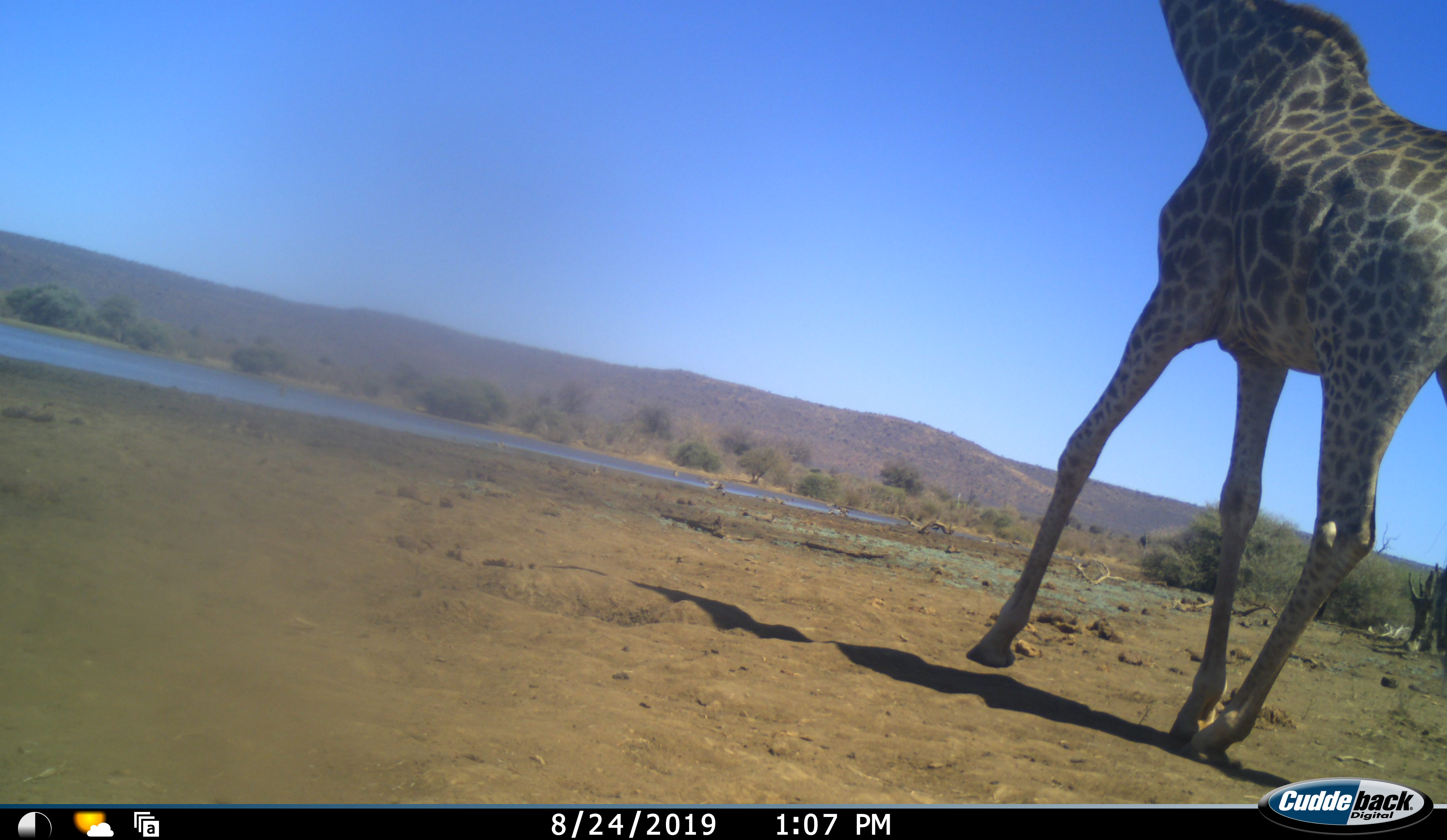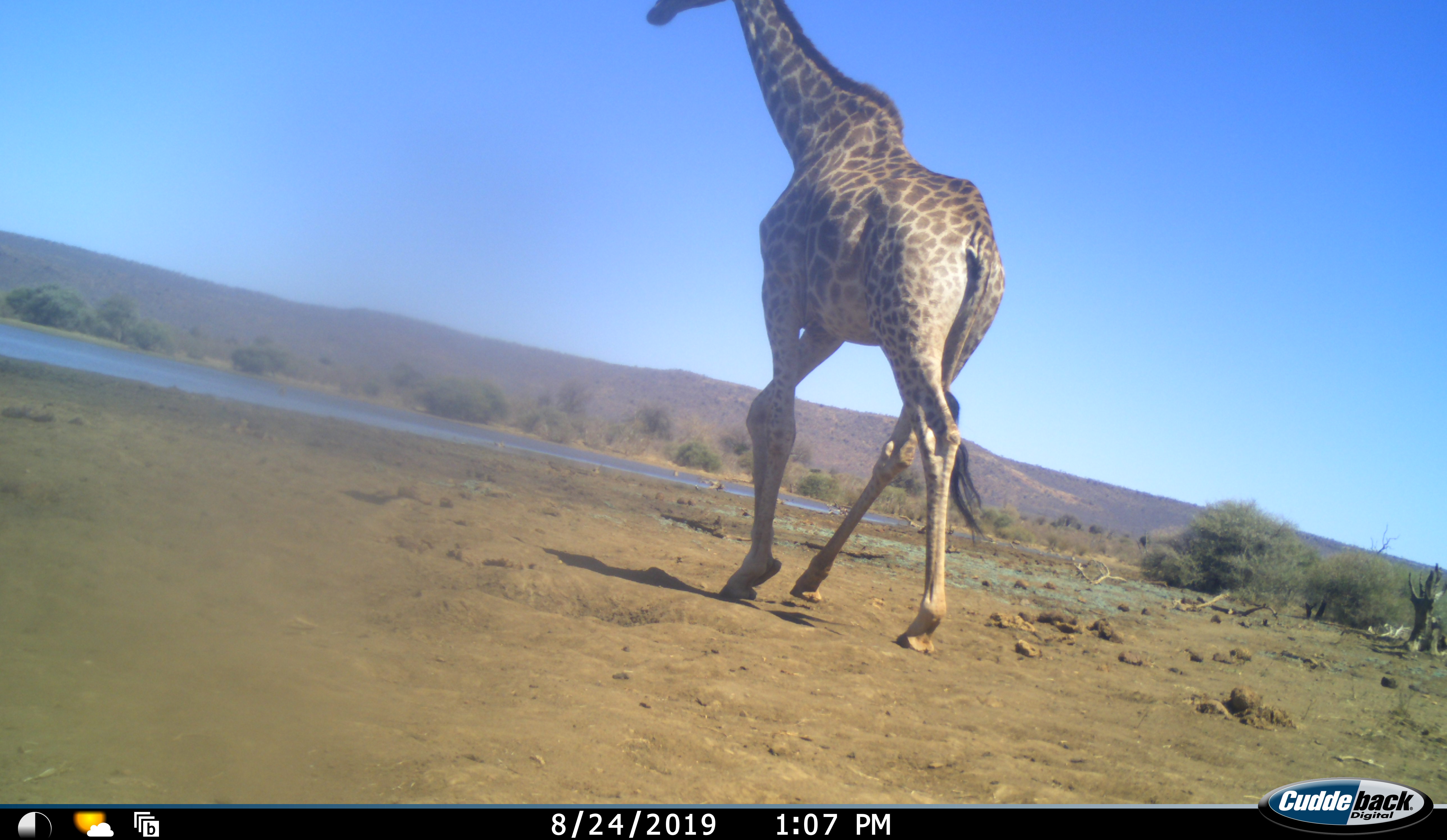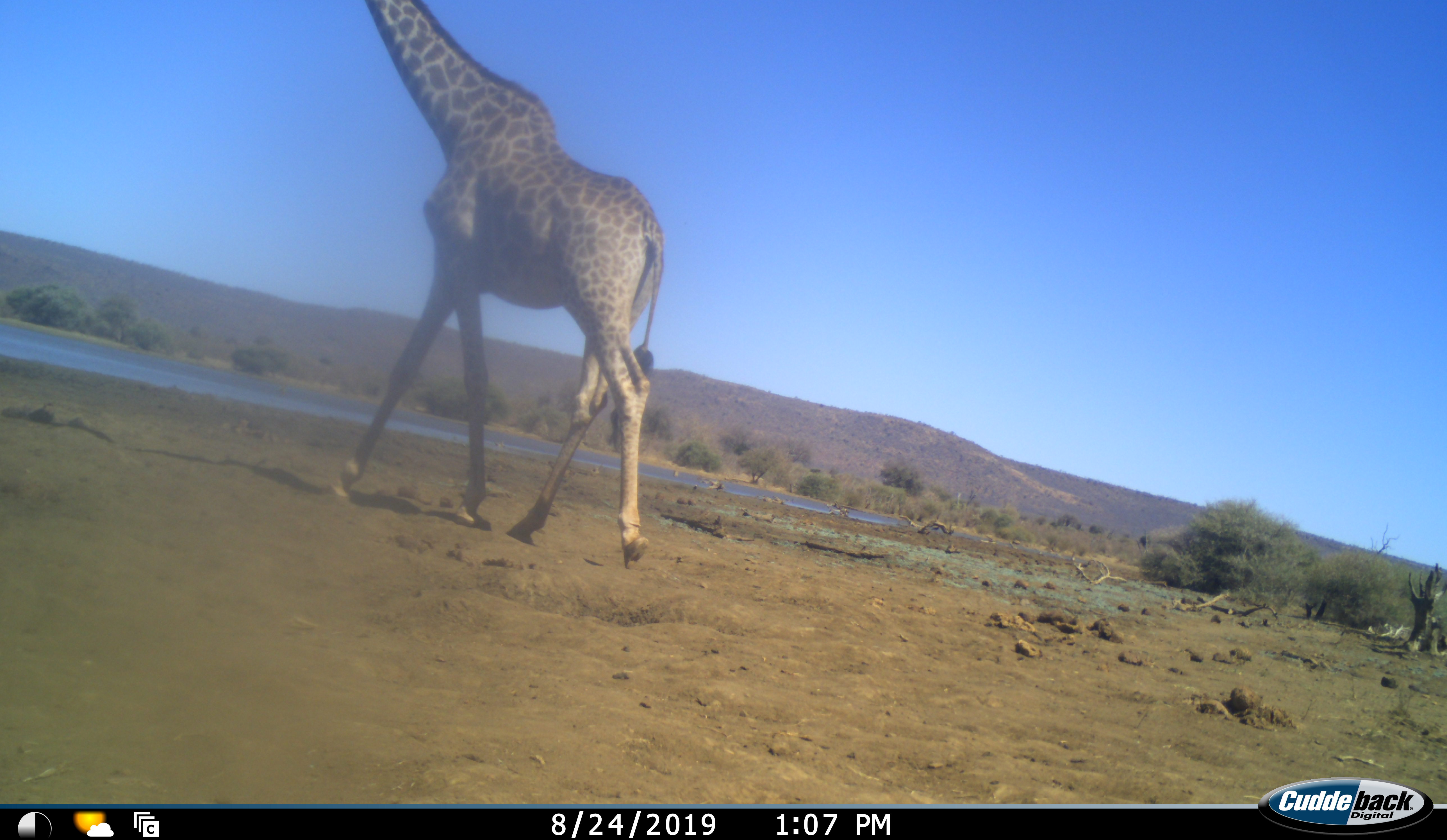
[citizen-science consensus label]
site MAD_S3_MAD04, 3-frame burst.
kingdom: Animalia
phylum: Chordata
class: Mammalia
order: Artiodactyla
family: Giraffidae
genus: Giraffa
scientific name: Giraffa camelopardalis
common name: giraffe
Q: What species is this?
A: Giraffe (Giraffa camelopardalis).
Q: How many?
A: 1.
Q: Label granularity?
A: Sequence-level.